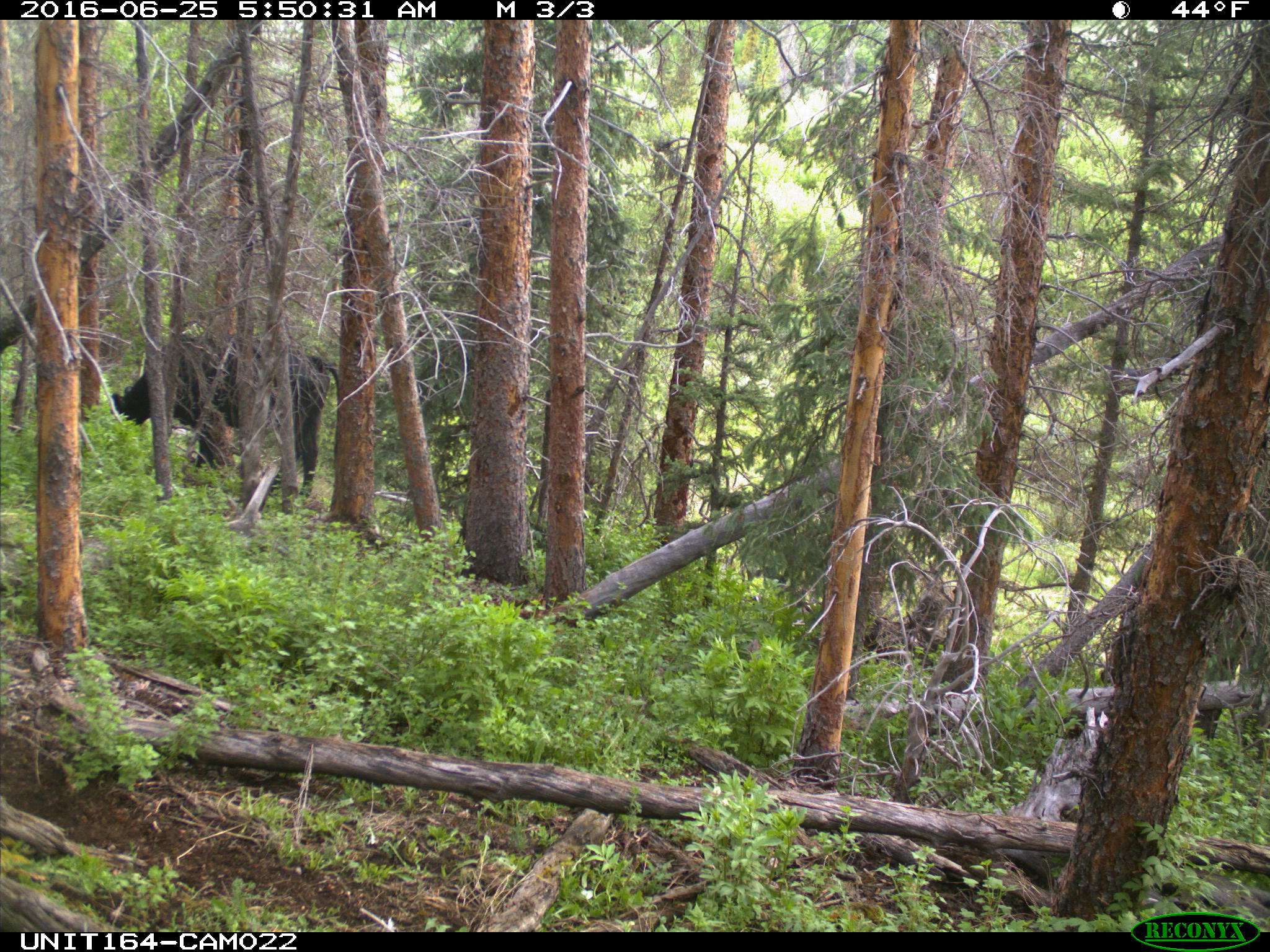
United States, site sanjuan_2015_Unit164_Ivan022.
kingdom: Animalia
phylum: Chordata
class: Mammalia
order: Artiodactyla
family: Bovidae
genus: Bos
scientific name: Bos taurus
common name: domestic cow